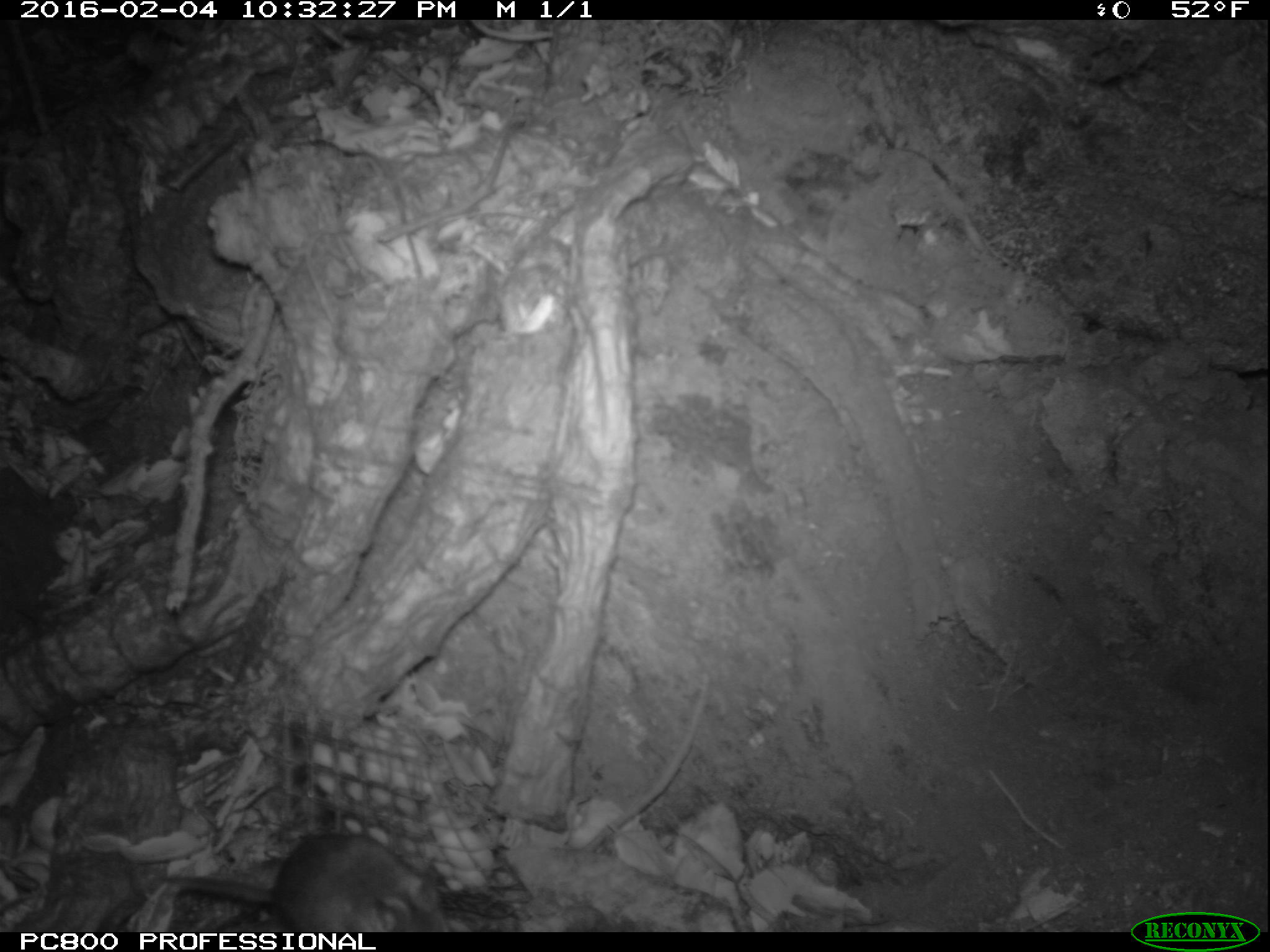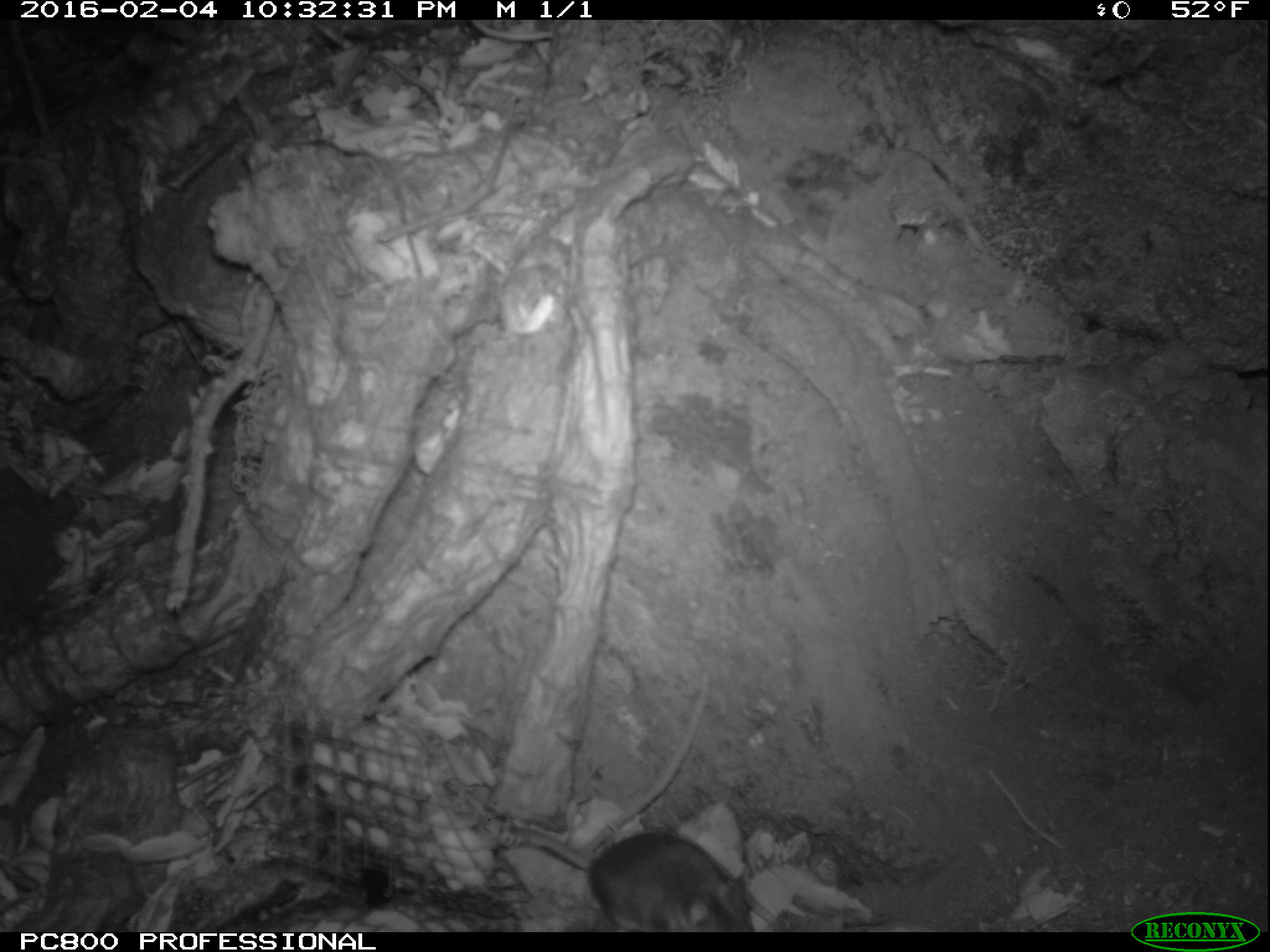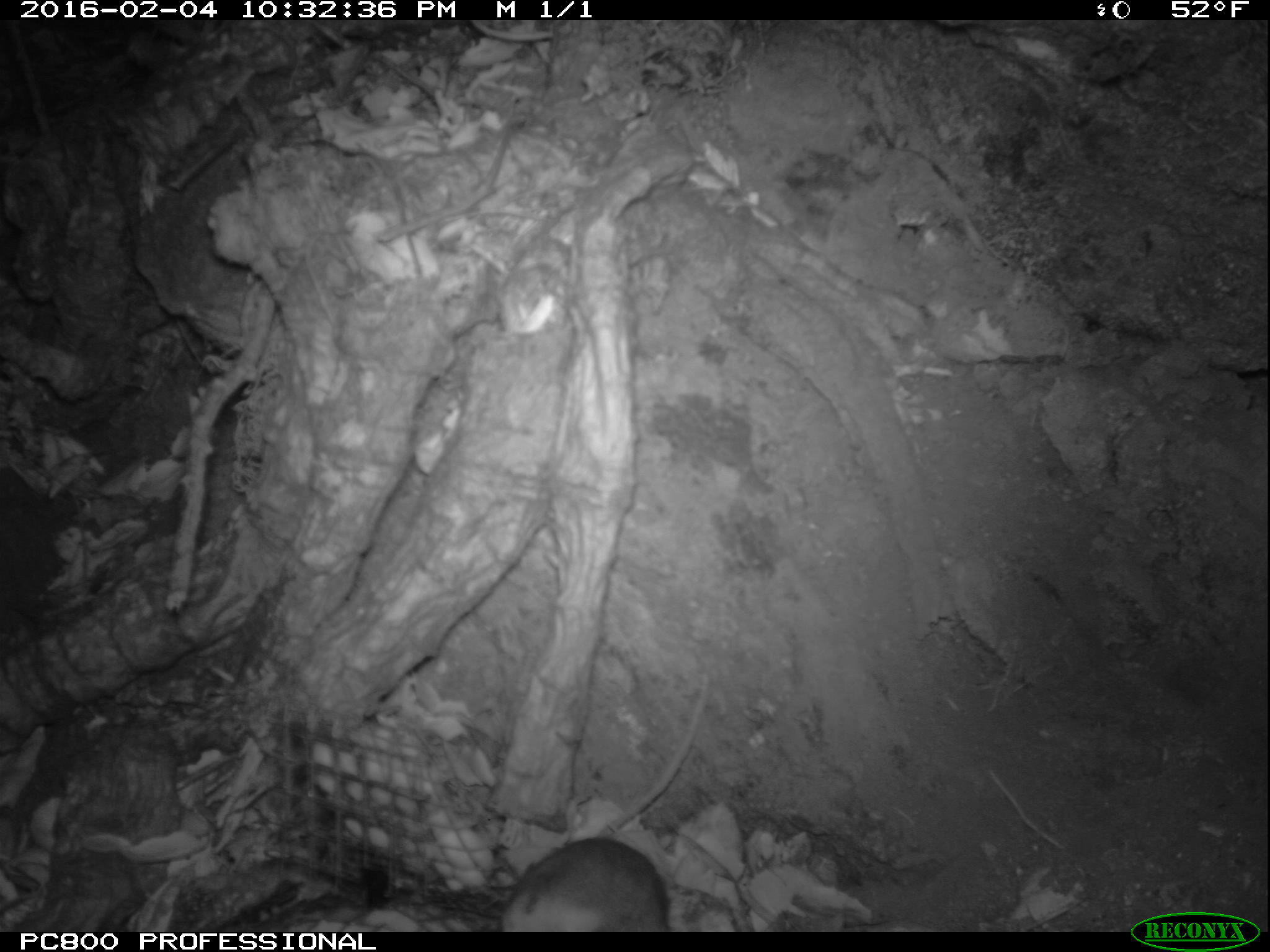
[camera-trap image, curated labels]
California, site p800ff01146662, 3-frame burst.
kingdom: Animalia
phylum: Chordata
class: Mammalia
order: Rodentia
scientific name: Rodentia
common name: rodent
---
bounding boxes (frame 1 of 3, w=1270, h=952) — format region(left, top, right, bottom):
rodent: region(92, 836, 451, 933)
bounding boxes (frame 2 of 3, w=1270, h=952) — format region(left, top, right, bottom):
rodent: region(505, 821, 757, 933)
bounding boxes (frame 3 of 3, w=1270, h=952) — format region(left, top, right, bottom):
rodent: region(500, 837, 669, 932)